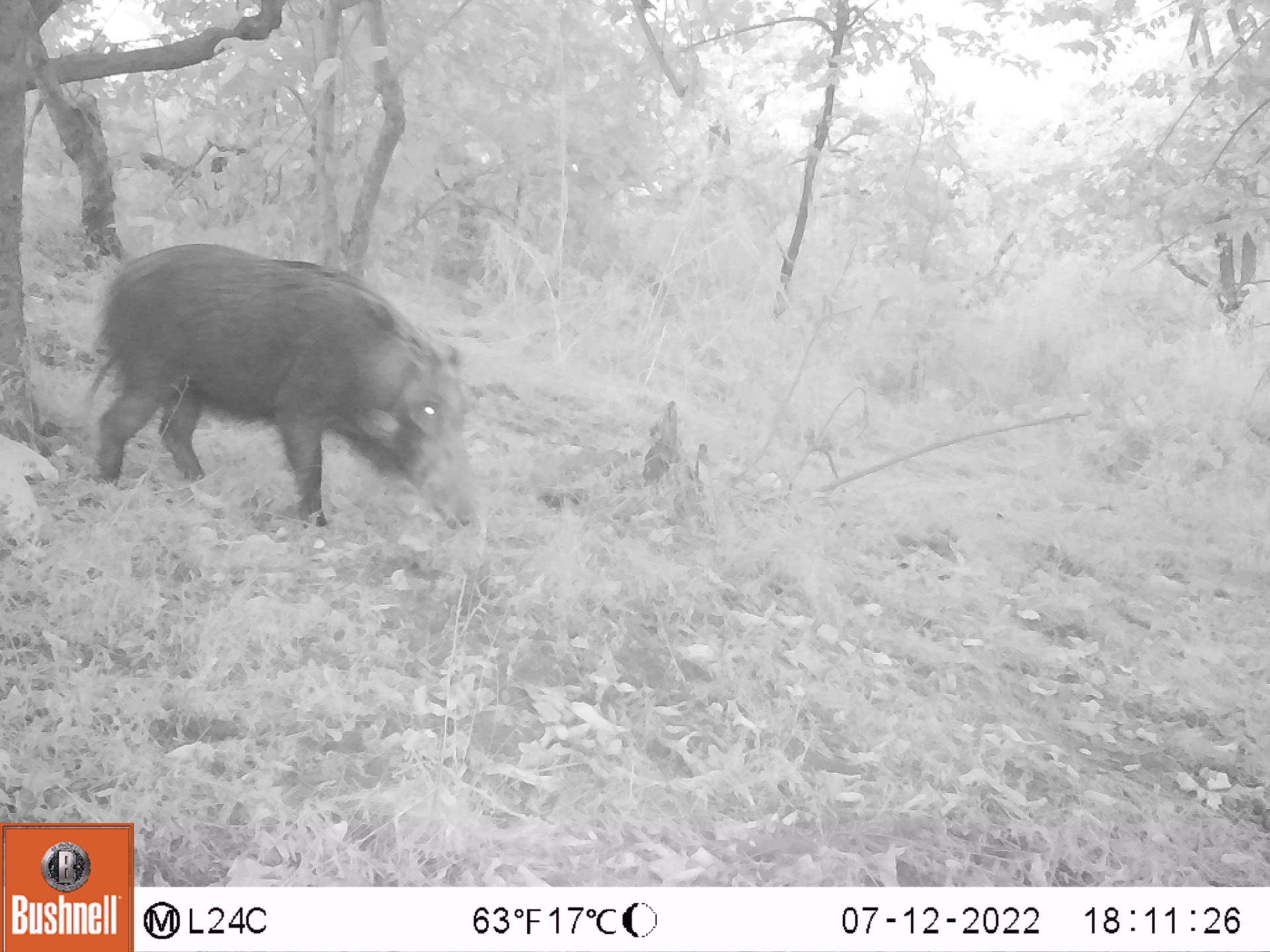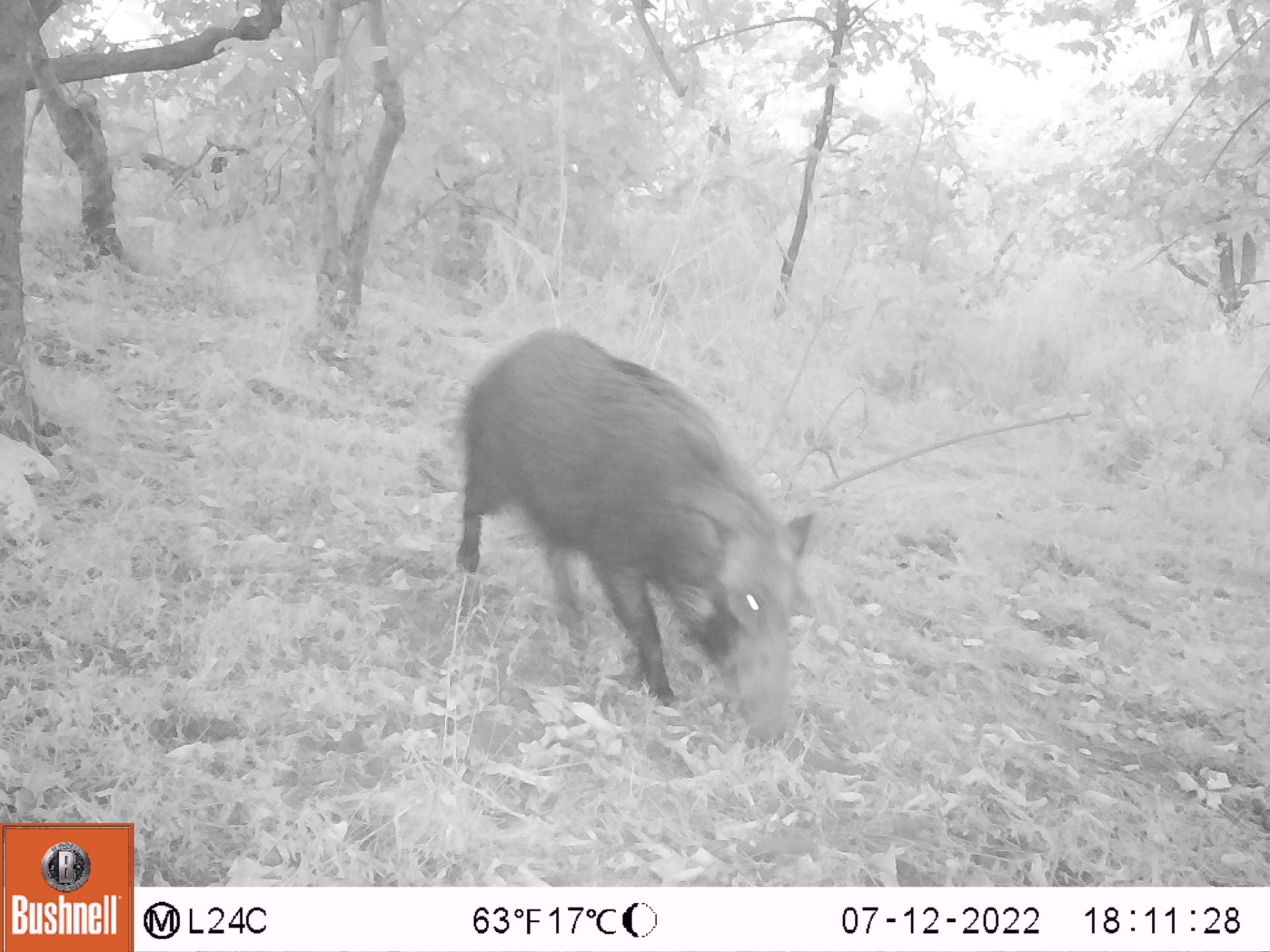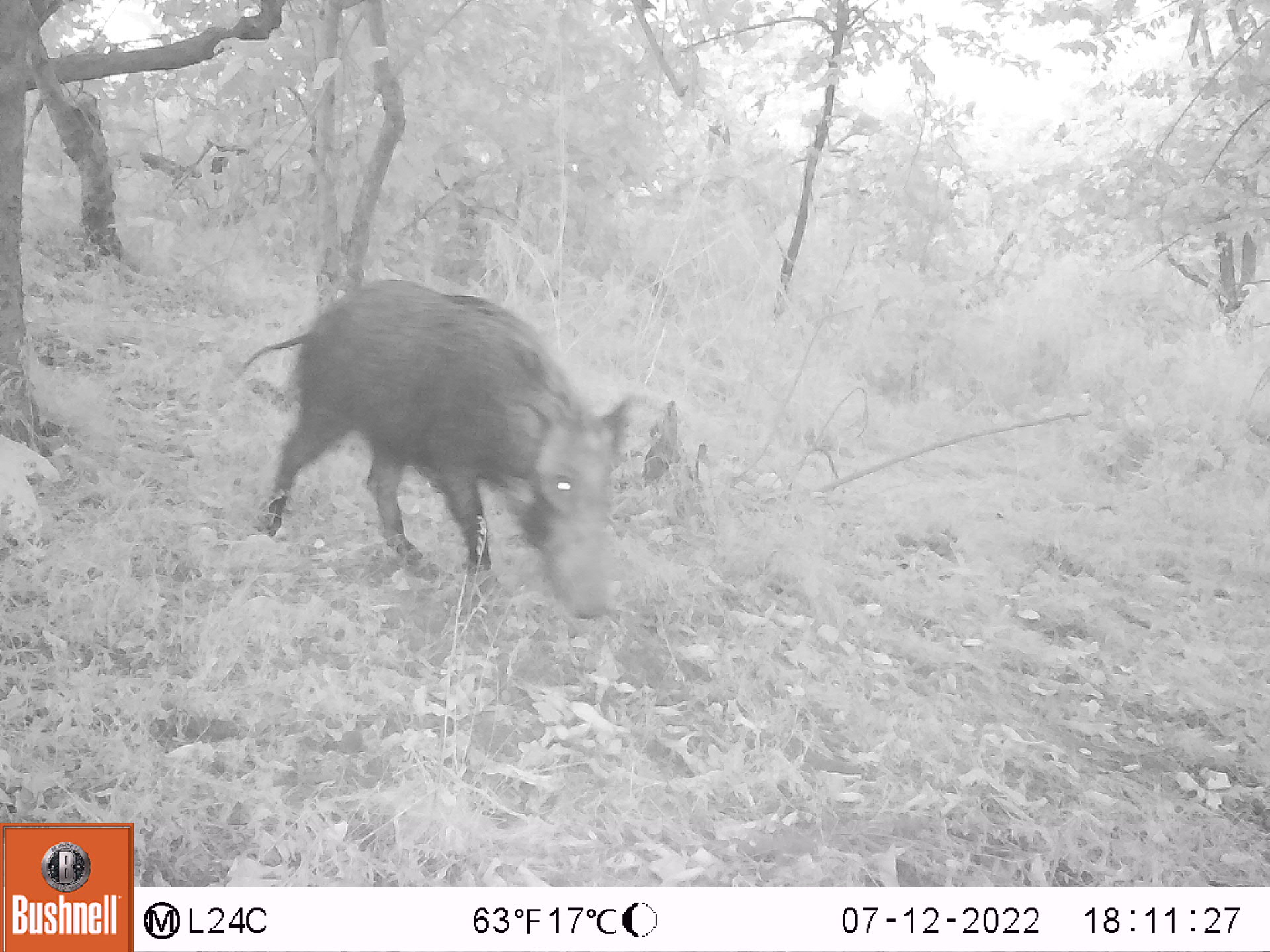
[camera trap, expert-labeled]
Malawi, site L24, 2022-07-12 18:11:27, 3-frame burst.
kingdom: Animalia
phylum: Chordata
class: Mammalia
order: Artiodactyla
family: Suidae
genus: Potamochoerus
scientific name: Potamochoerus larvatus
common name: bushpig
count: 1